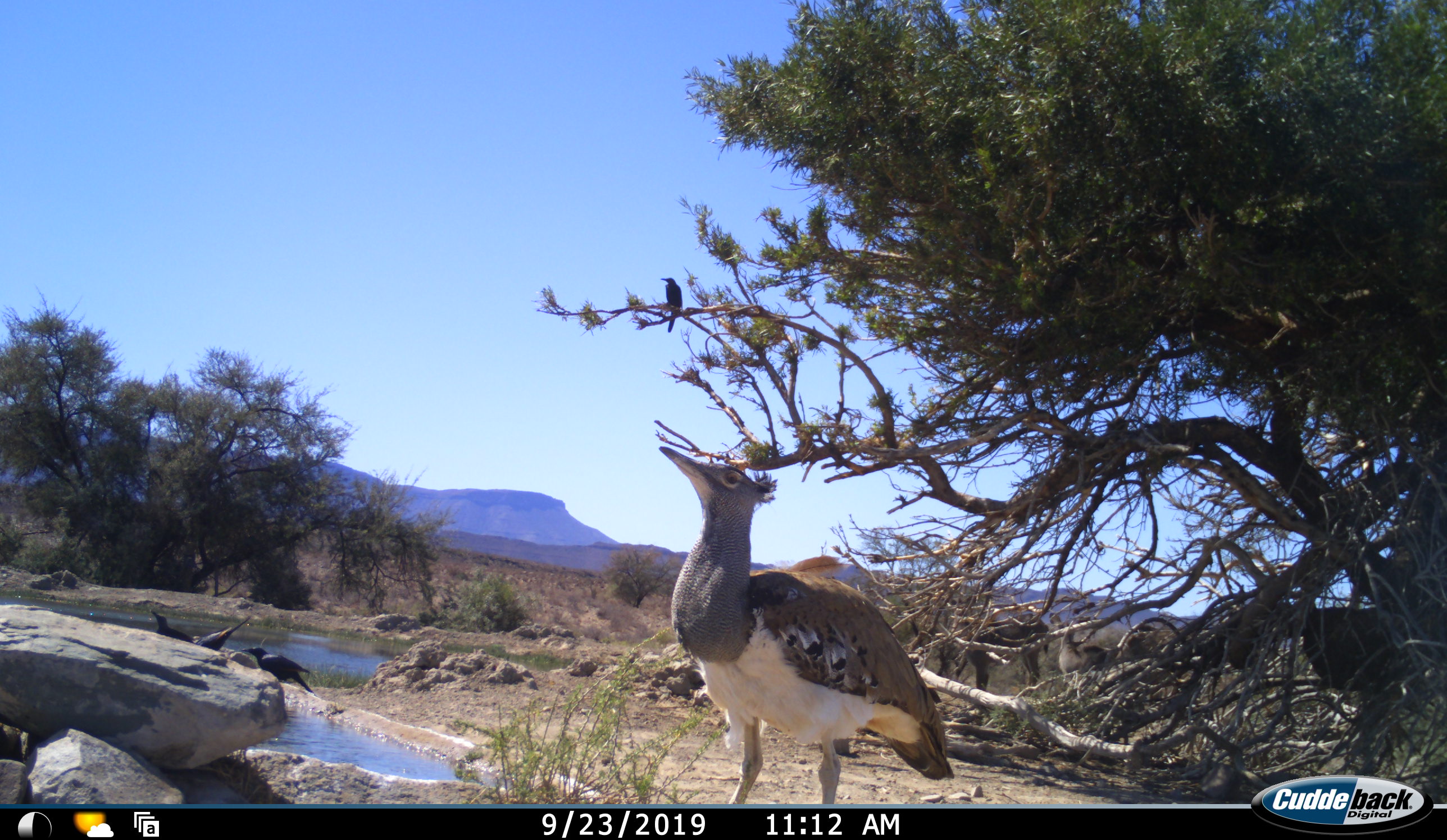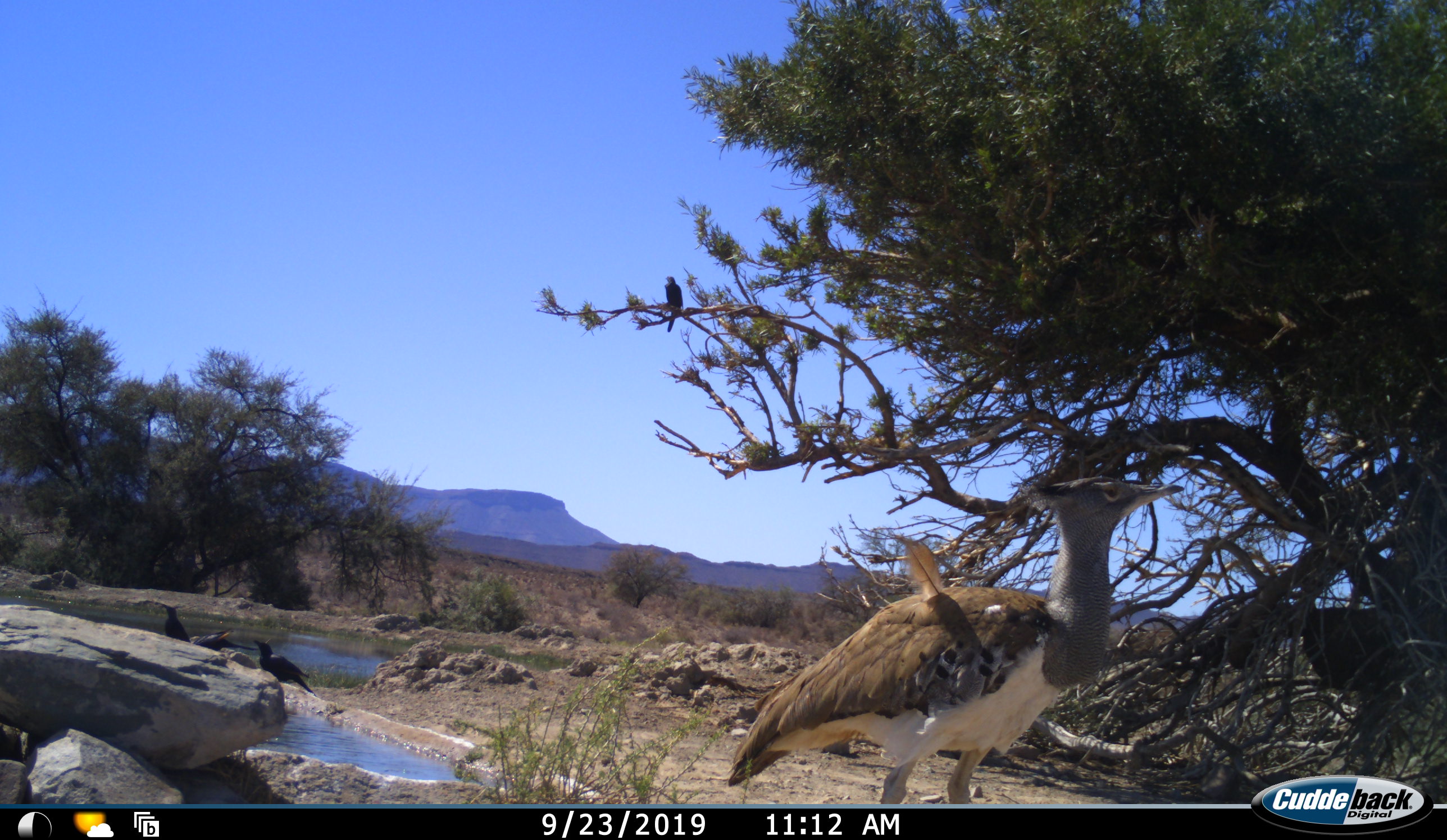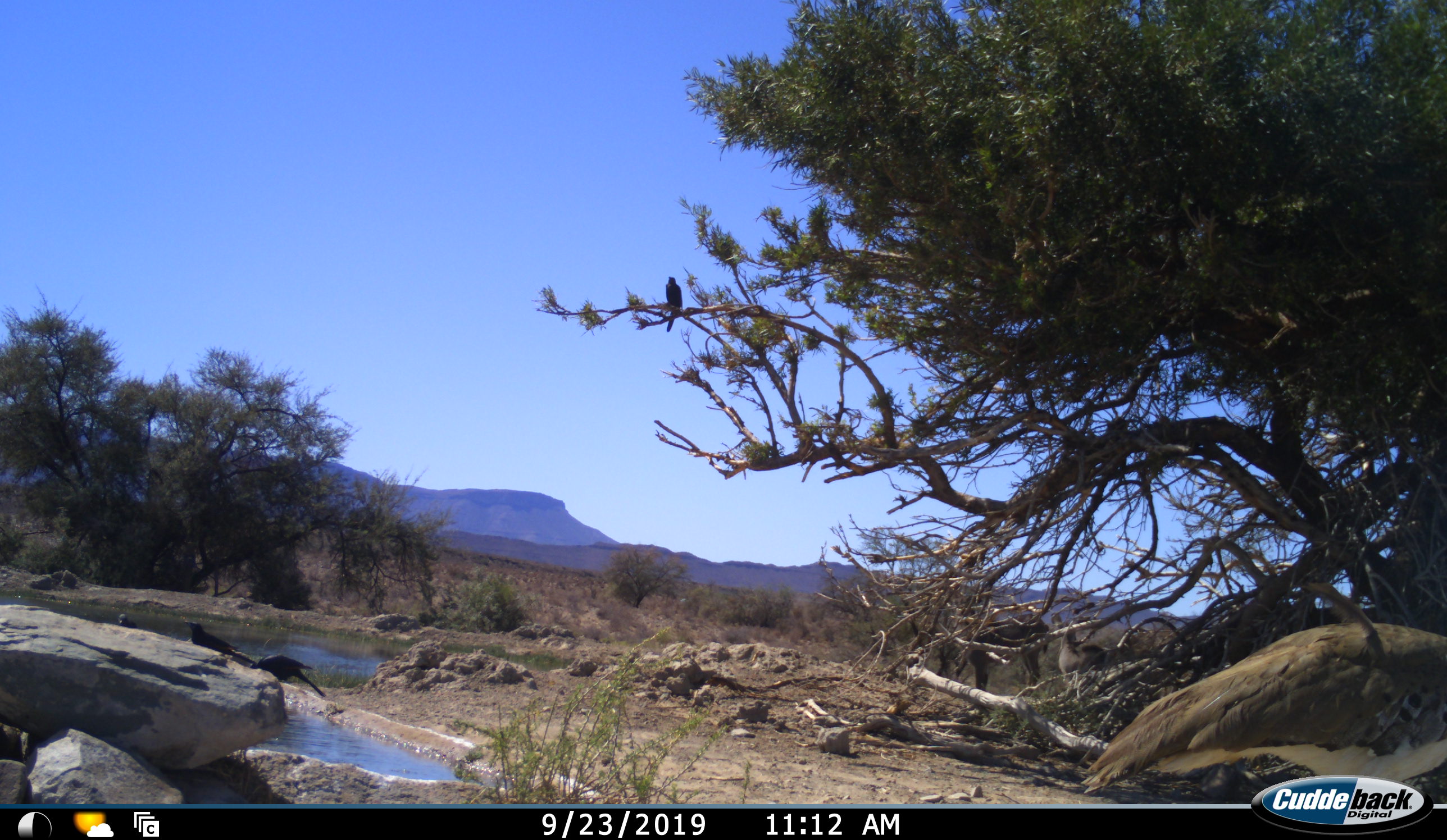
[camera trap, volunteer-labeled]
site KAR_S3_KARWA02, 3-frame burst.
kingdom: Animalia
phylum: Chordata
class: Aves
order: Otidiformes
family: Otididae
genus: Ardeotis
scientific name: Ardeotis kori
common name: kori bustard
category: bustardkori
Bustardkori (kori bustard) (Ardeotis kori), count 1. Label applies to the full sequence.